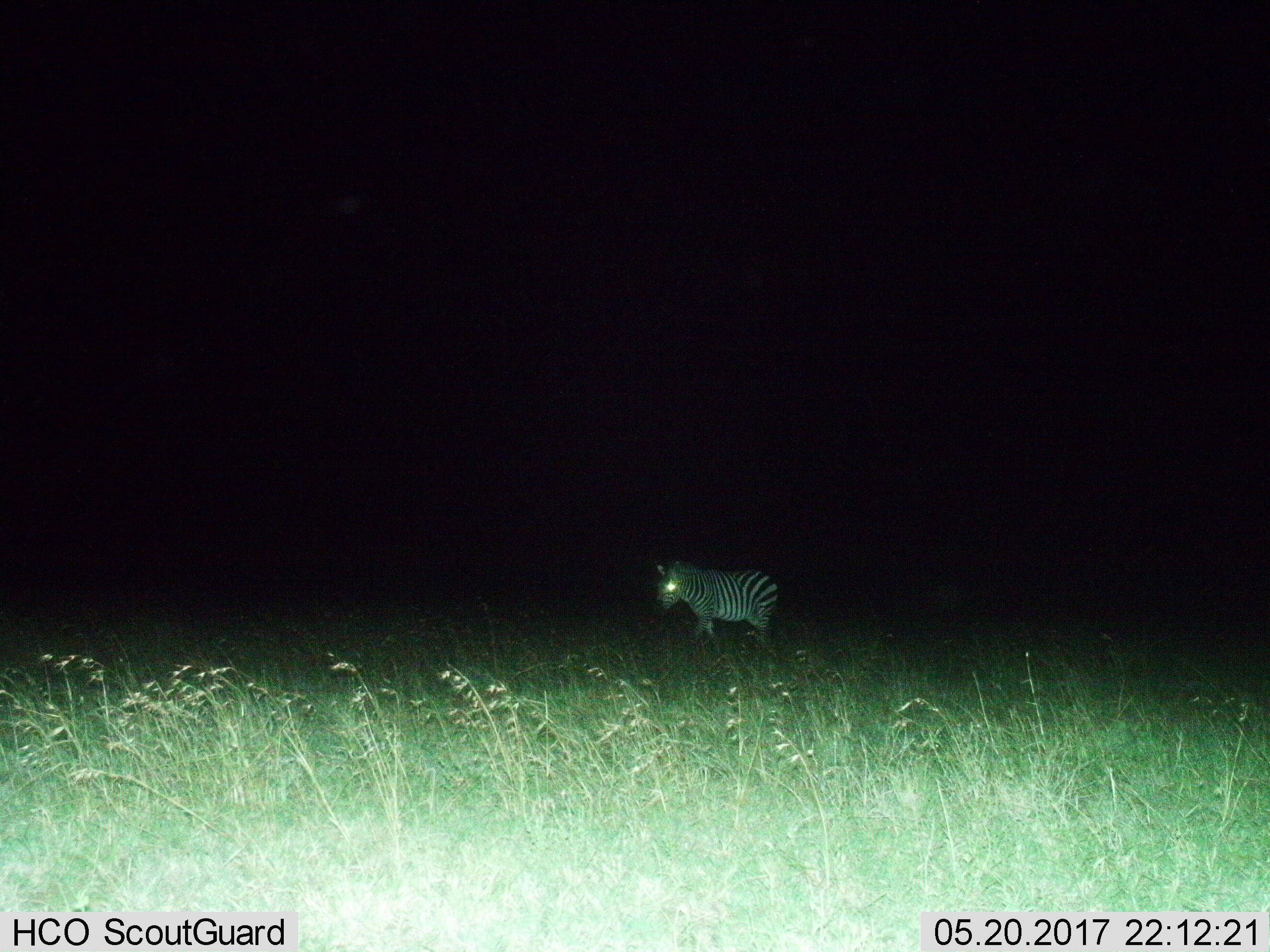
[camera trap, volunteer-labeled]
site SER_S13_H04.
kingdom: Animalia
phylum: Chordata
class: Mammalia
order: Perissodactyla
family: Equidae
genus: Equus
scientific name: Equus quagga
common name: plains zebra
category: zebraplains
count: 1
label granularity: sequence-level